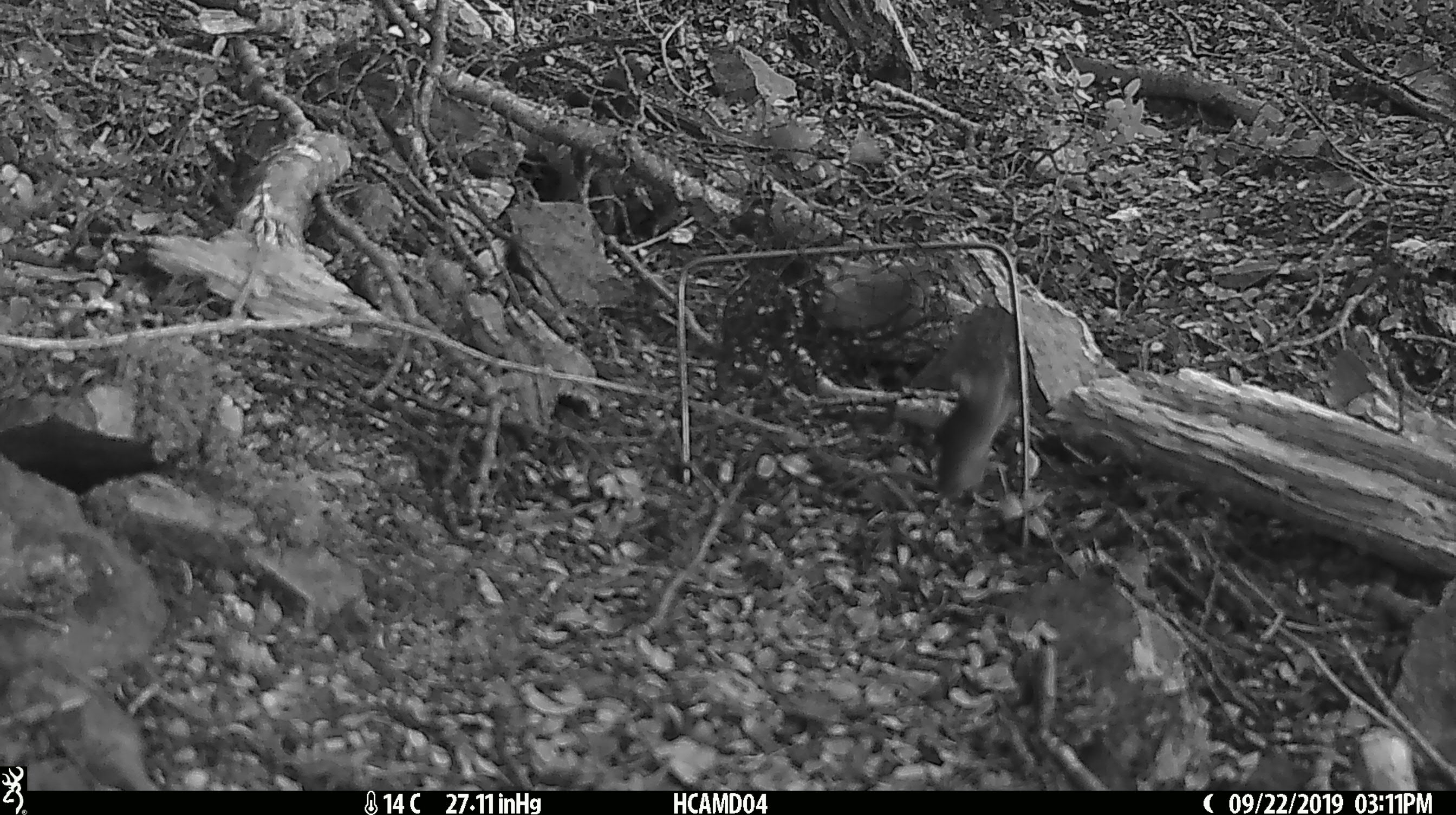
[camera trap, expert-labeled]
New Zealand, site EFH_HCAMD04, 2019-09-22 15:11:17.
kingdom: Animalia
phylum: Chordata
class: Mammalia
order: Rodentia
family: Muridae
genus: Mus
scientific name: Mus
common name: mouse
Mouse (Mus).